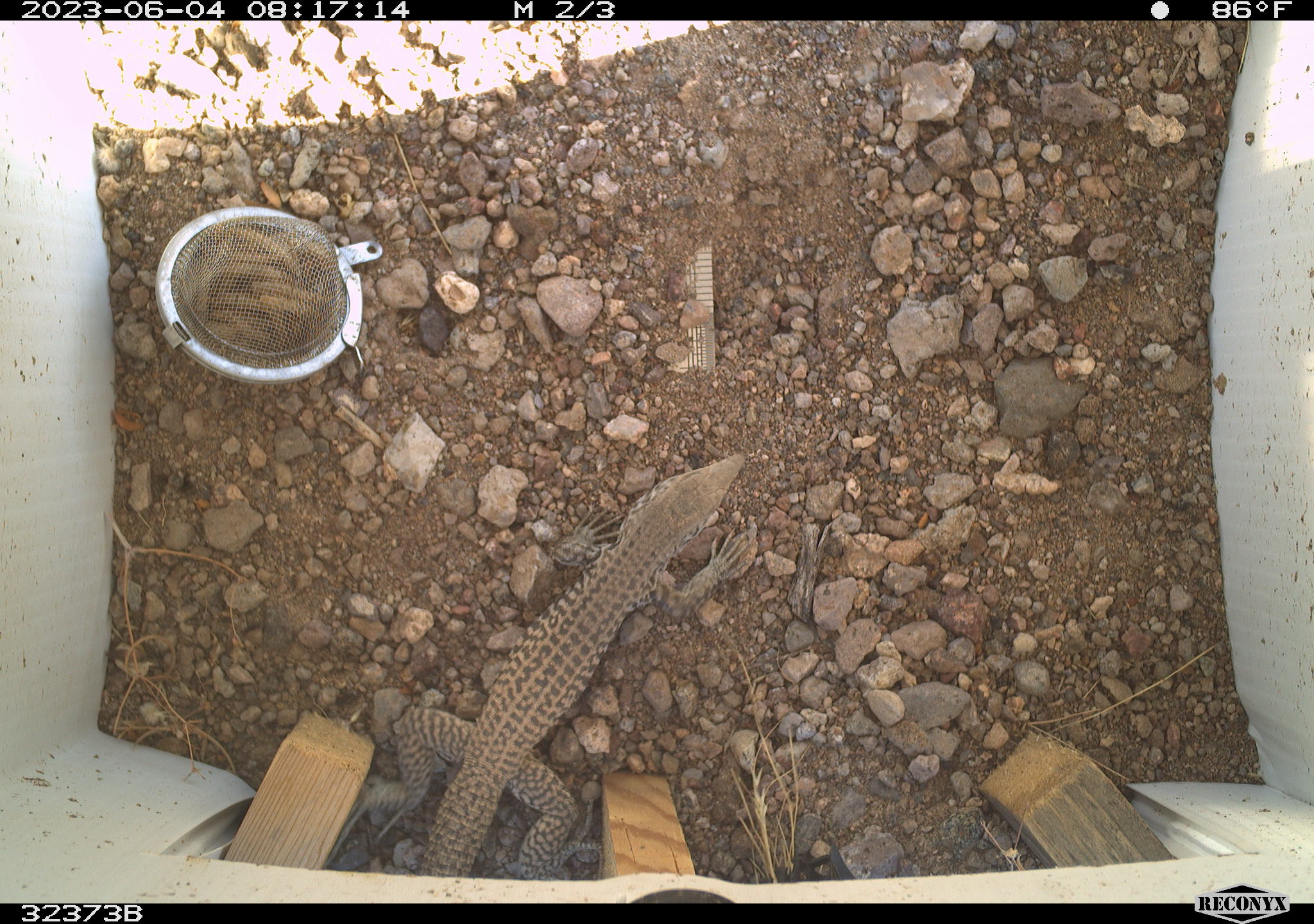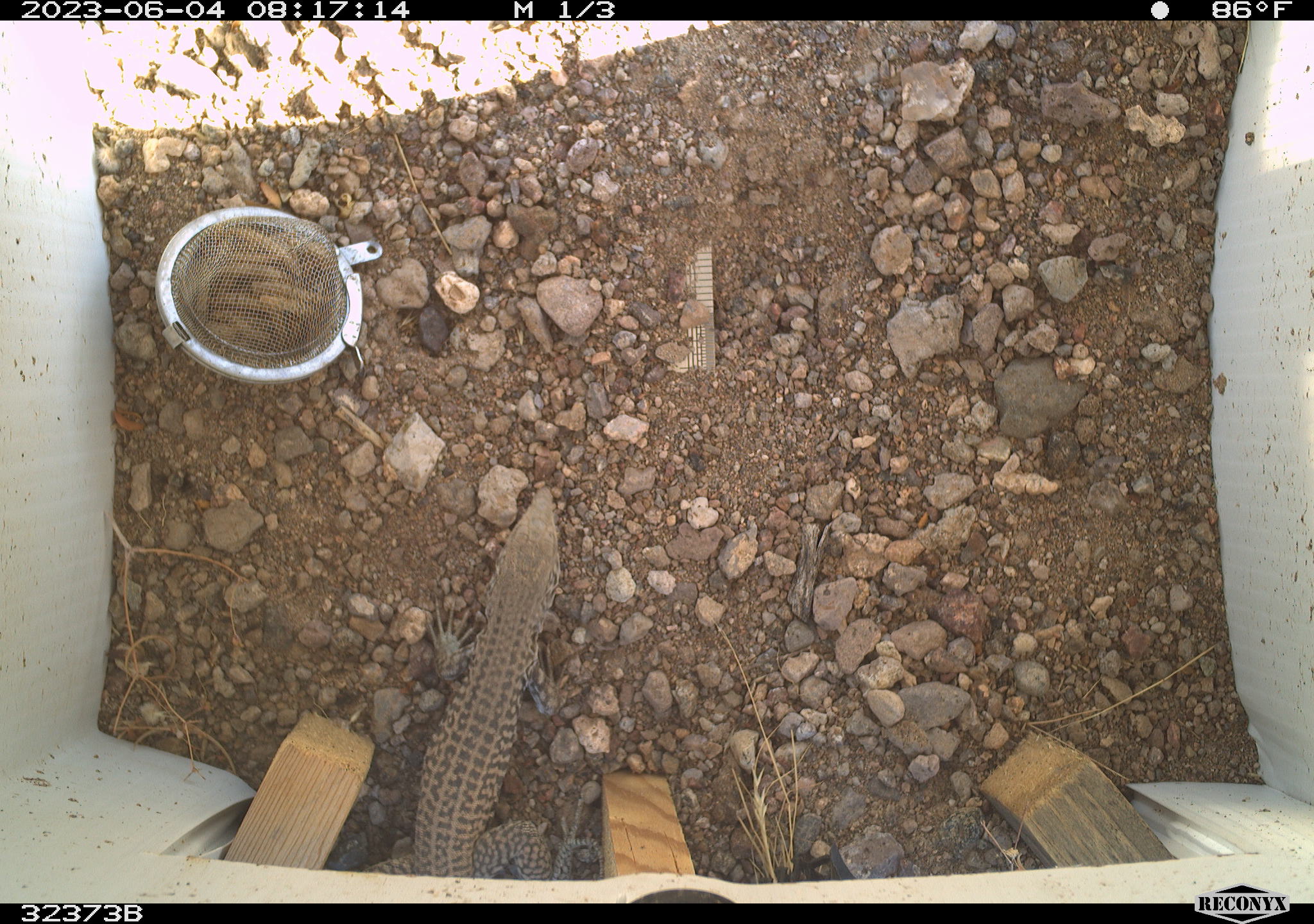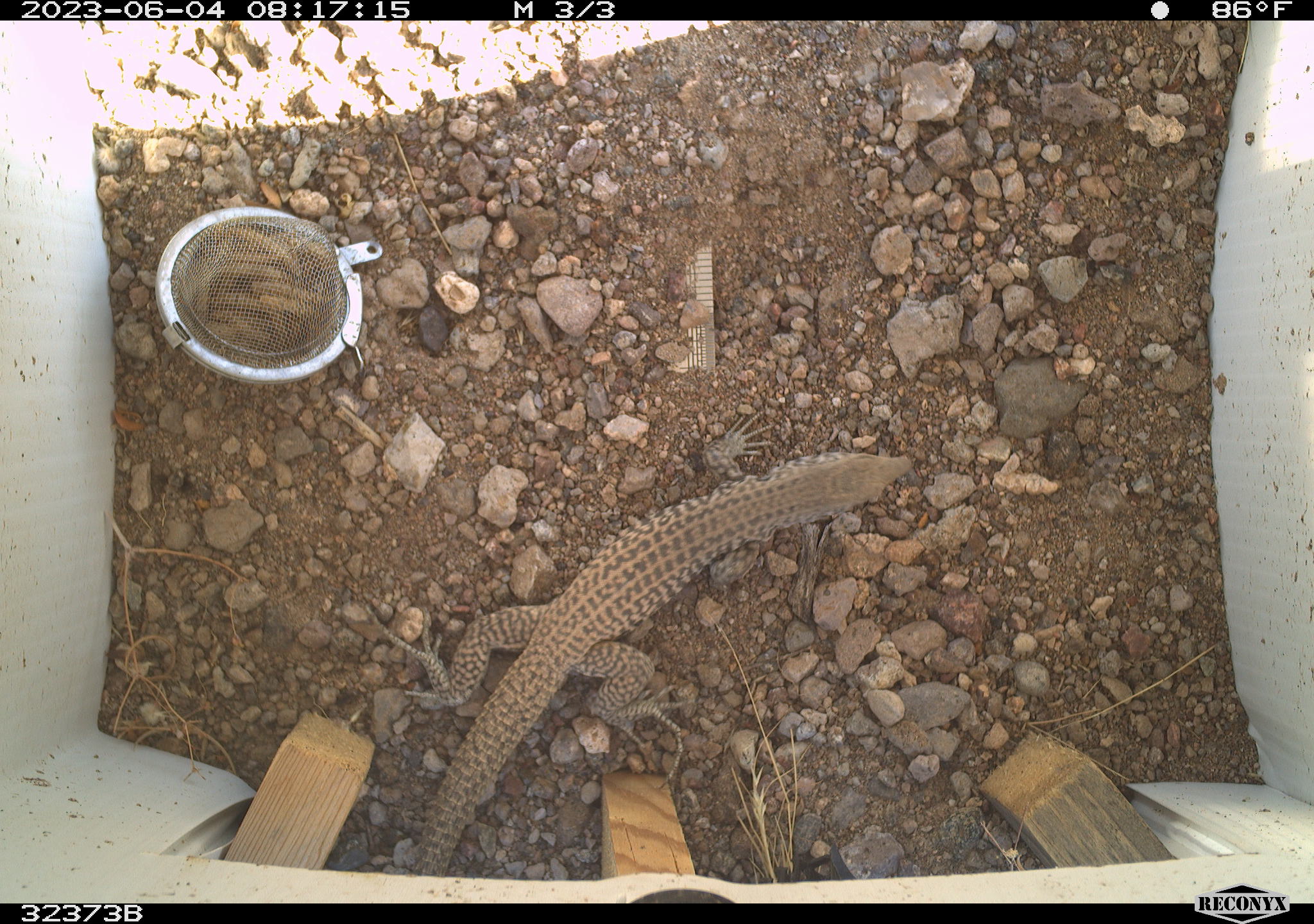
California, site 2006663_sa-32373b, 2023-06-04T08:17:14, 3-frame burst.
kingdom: Animalia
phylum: Chordata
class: Reptilia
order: Squamata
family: Teiidae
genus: Aspidoscelis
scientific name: Aspidoscelis tigris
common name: western whiptail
Western whiptail (Aspidoscelis tigris).